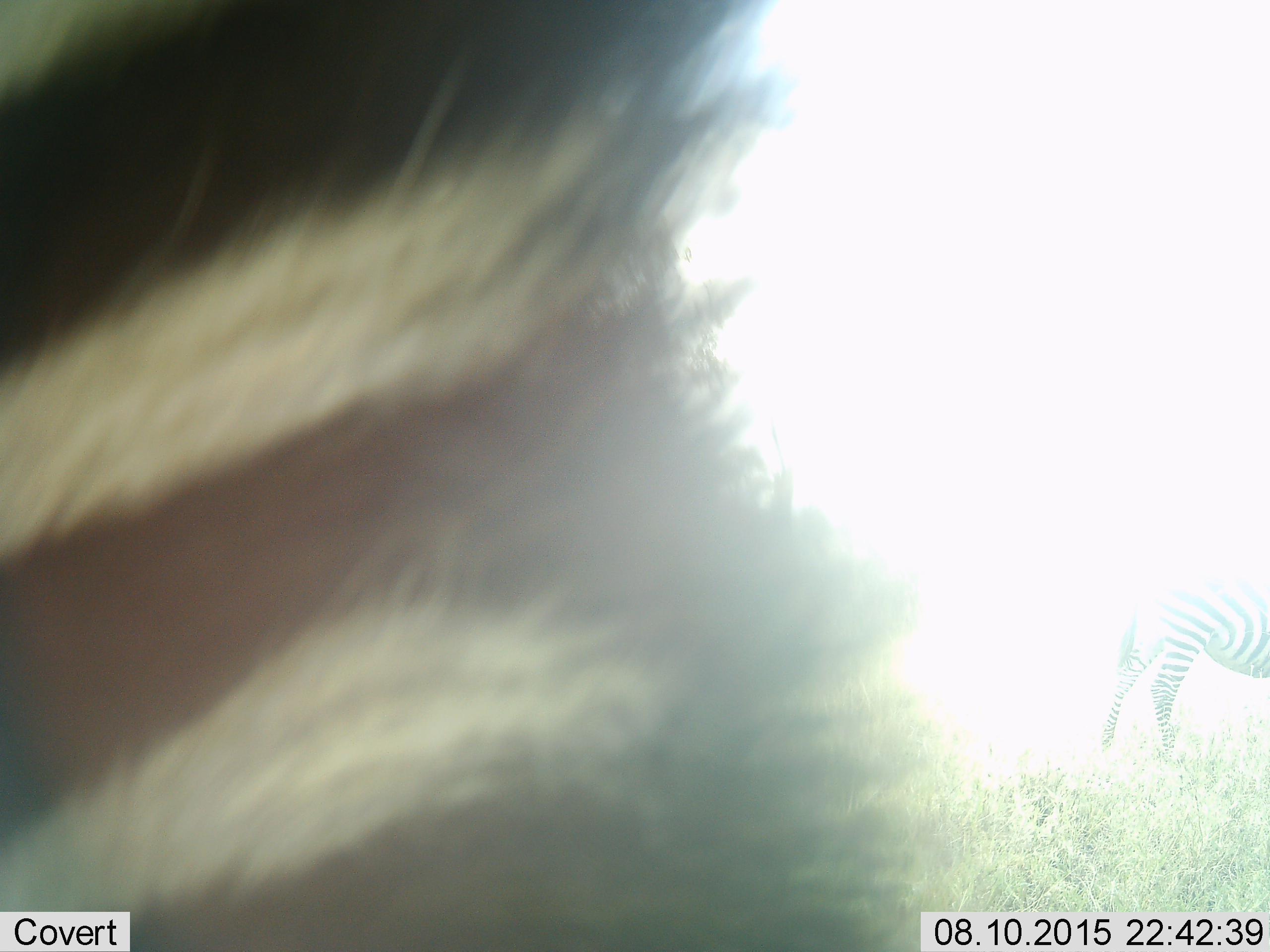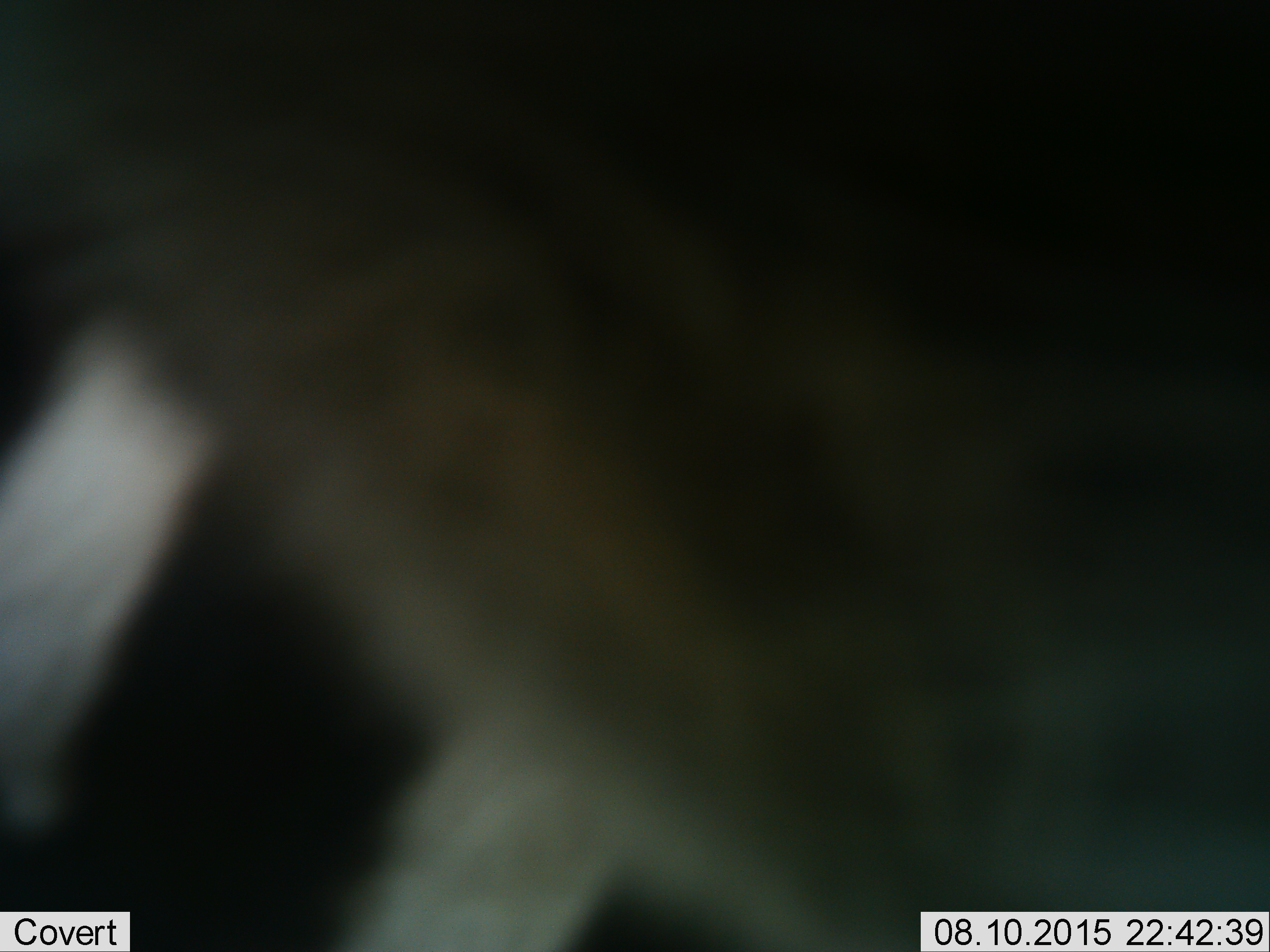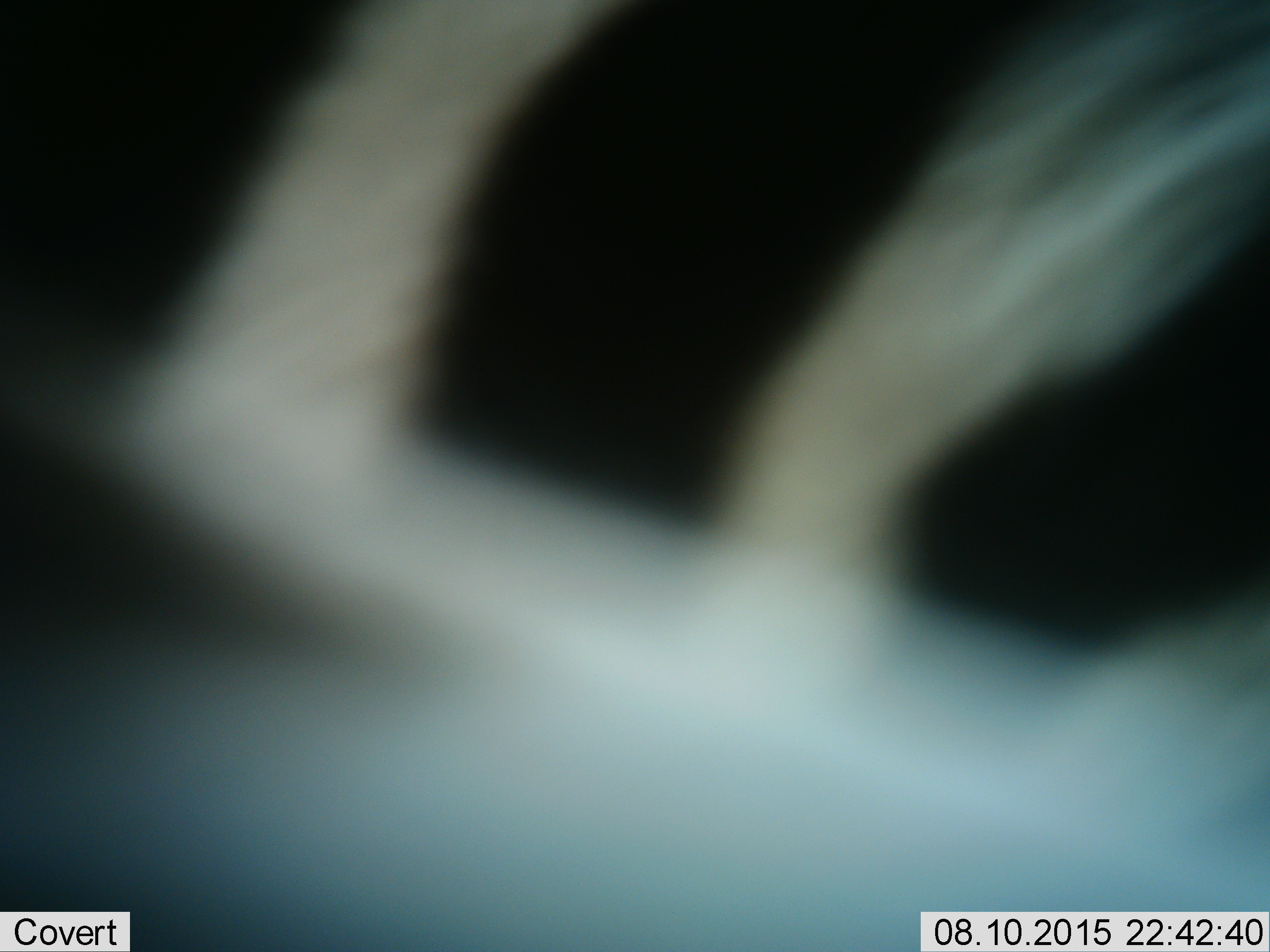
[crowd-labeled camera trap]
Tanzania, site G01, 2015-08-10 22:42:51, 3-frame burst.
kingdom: Animalia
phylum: Chordata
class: Mammalia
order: Perissodactyla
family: Equidae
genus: Equus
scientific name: Equus quagga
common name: plains zebra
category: zebra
Zebra (plains zebra) (Equus quagga), count 2. Behavior (volunteer vote fractions): standing 76%, resting 0%, moving 59%, interacting 0%. Young present (vote fraction): 0%. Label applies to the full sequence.